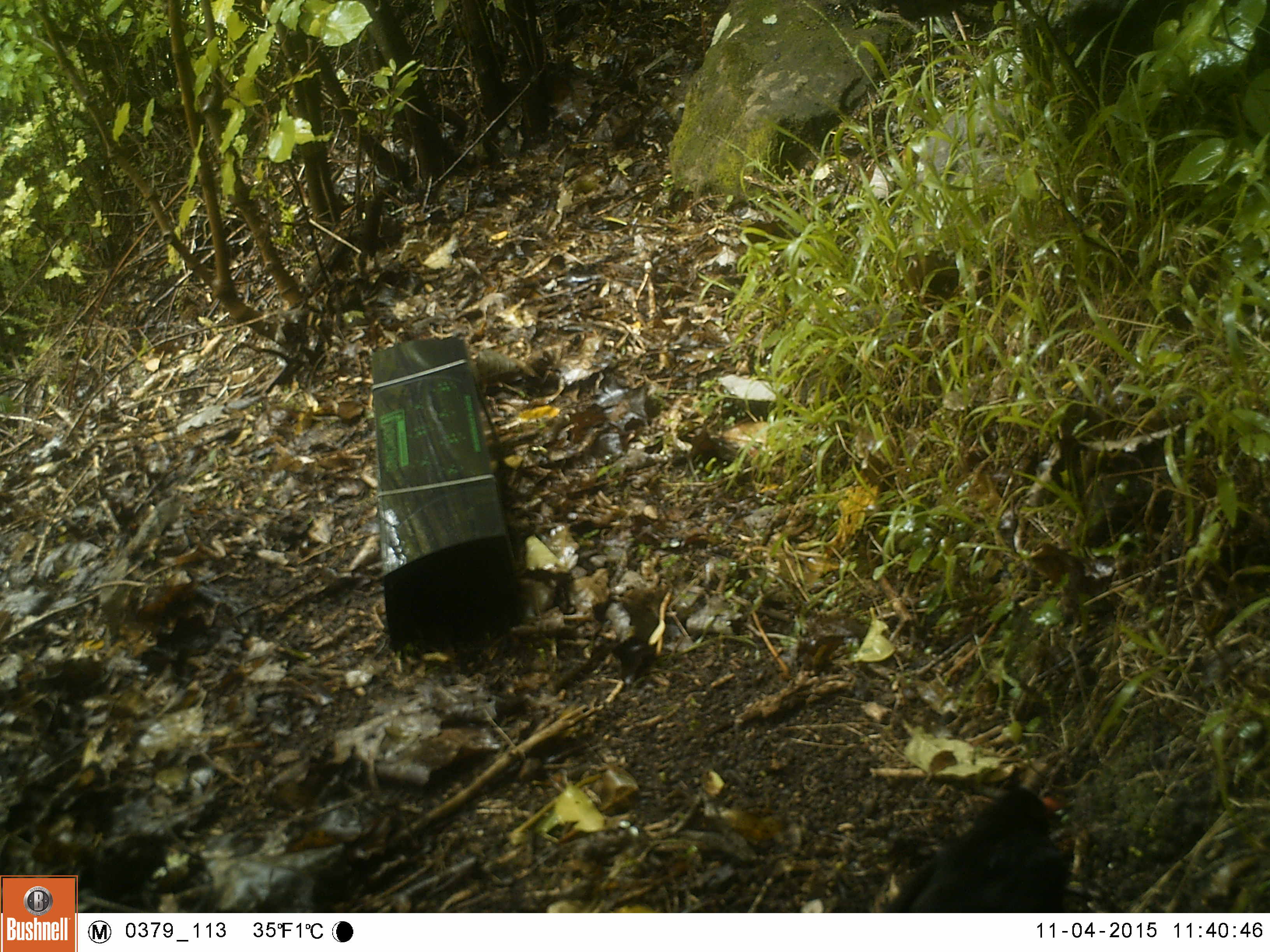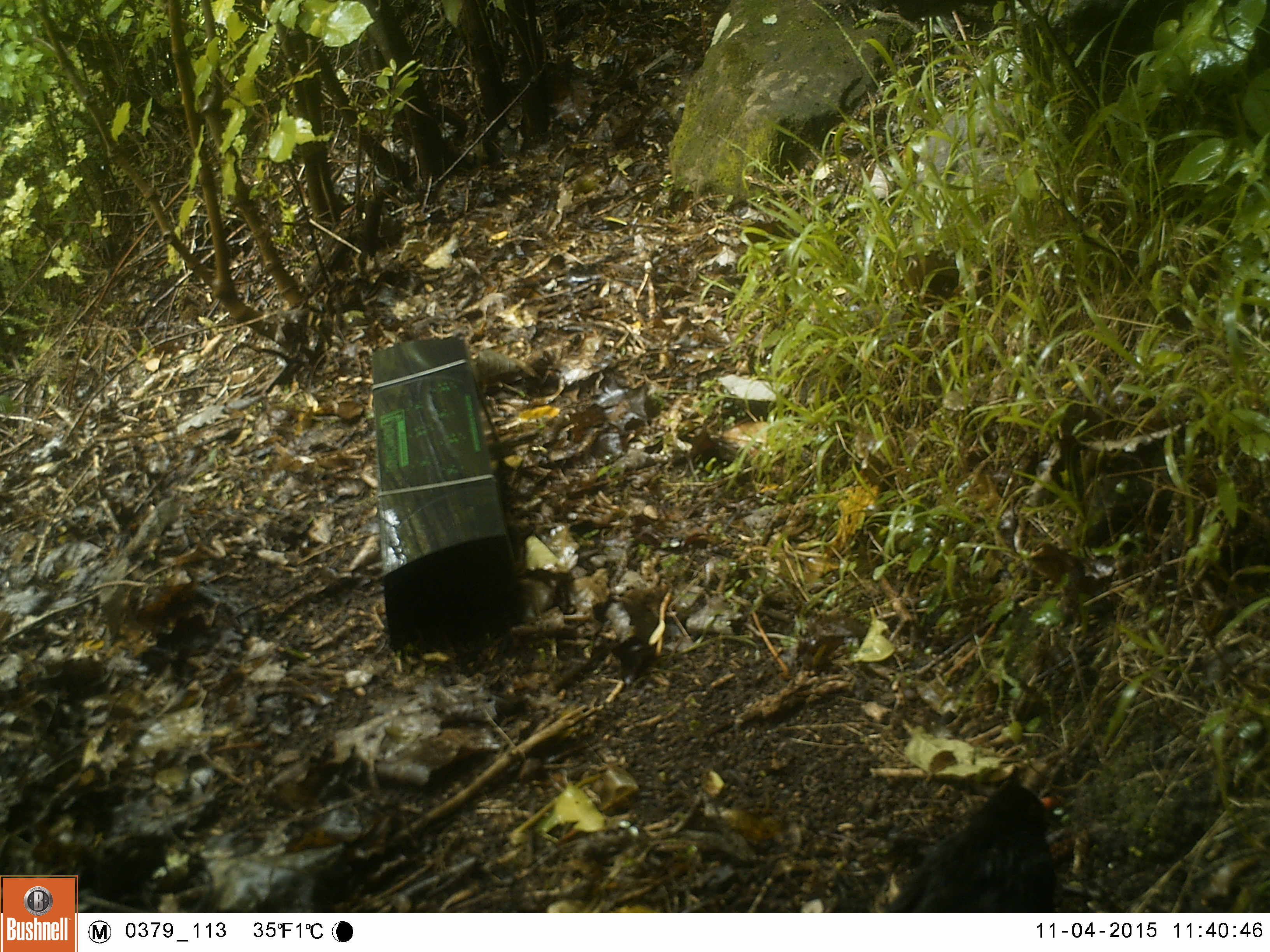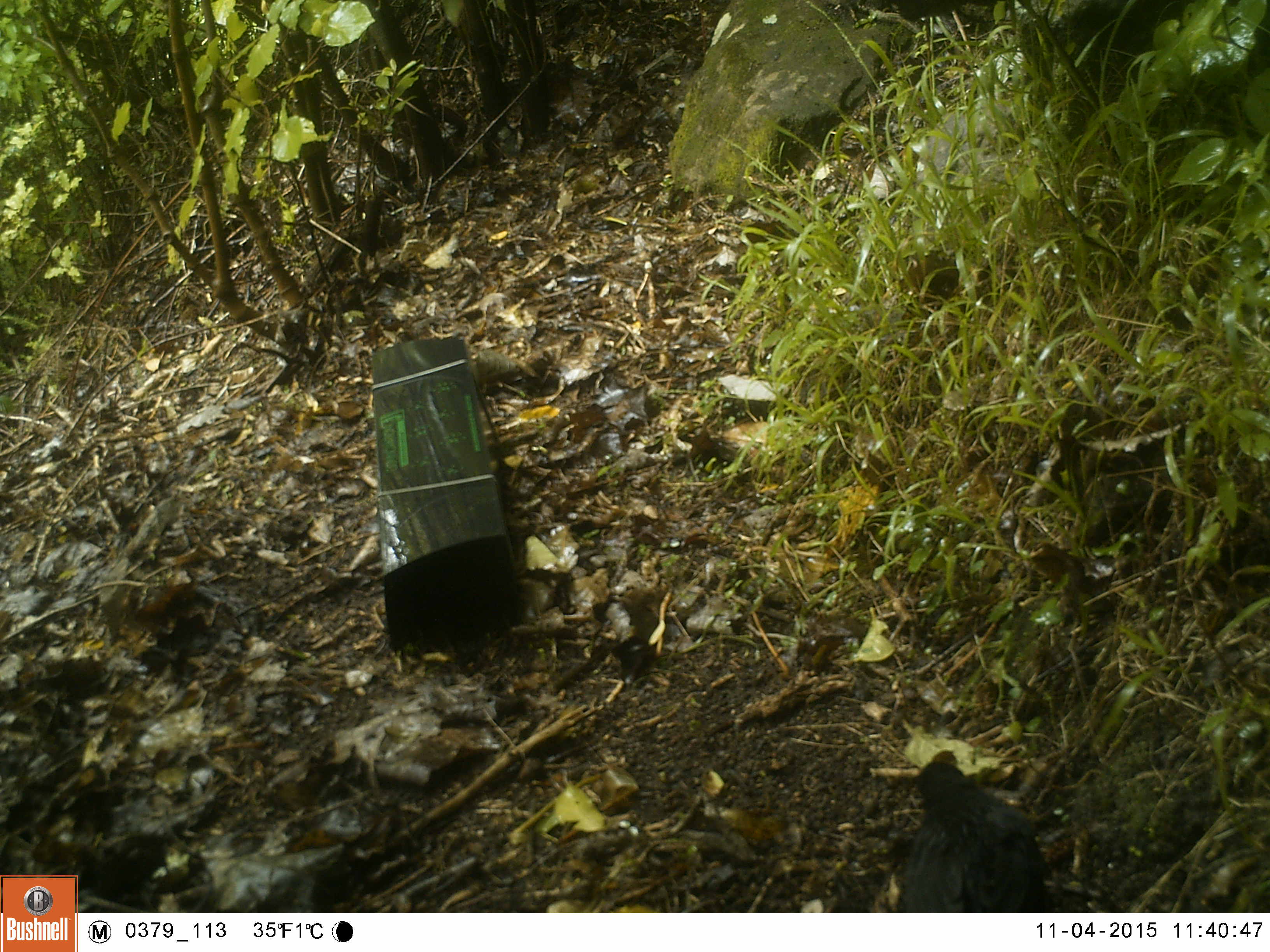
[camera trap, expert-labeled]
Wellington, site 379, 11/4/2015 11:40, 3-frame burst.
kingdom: Animalia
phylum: Chordata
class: Aves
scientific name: Aves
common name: bird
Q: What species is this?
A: Bird (Aves).